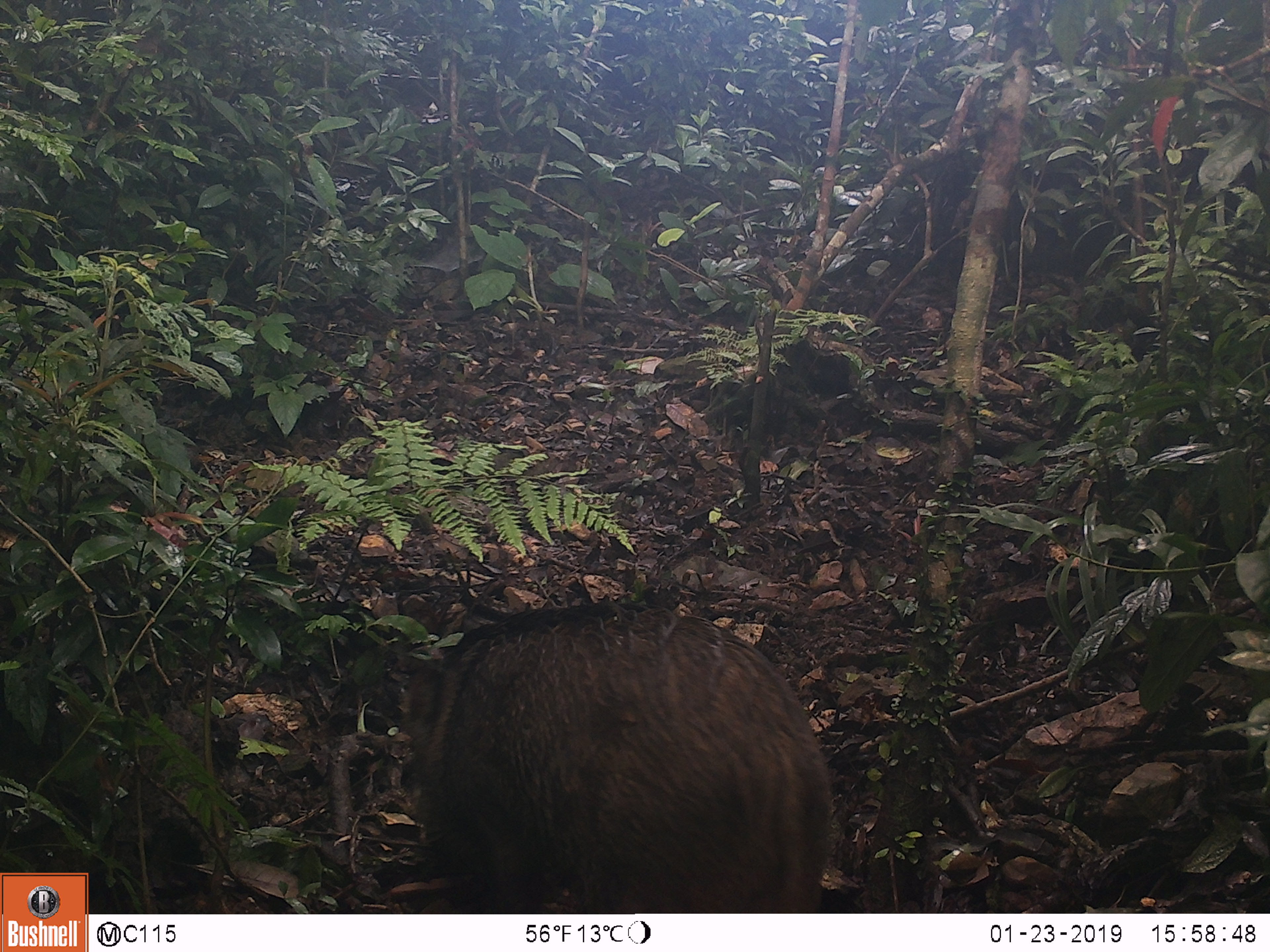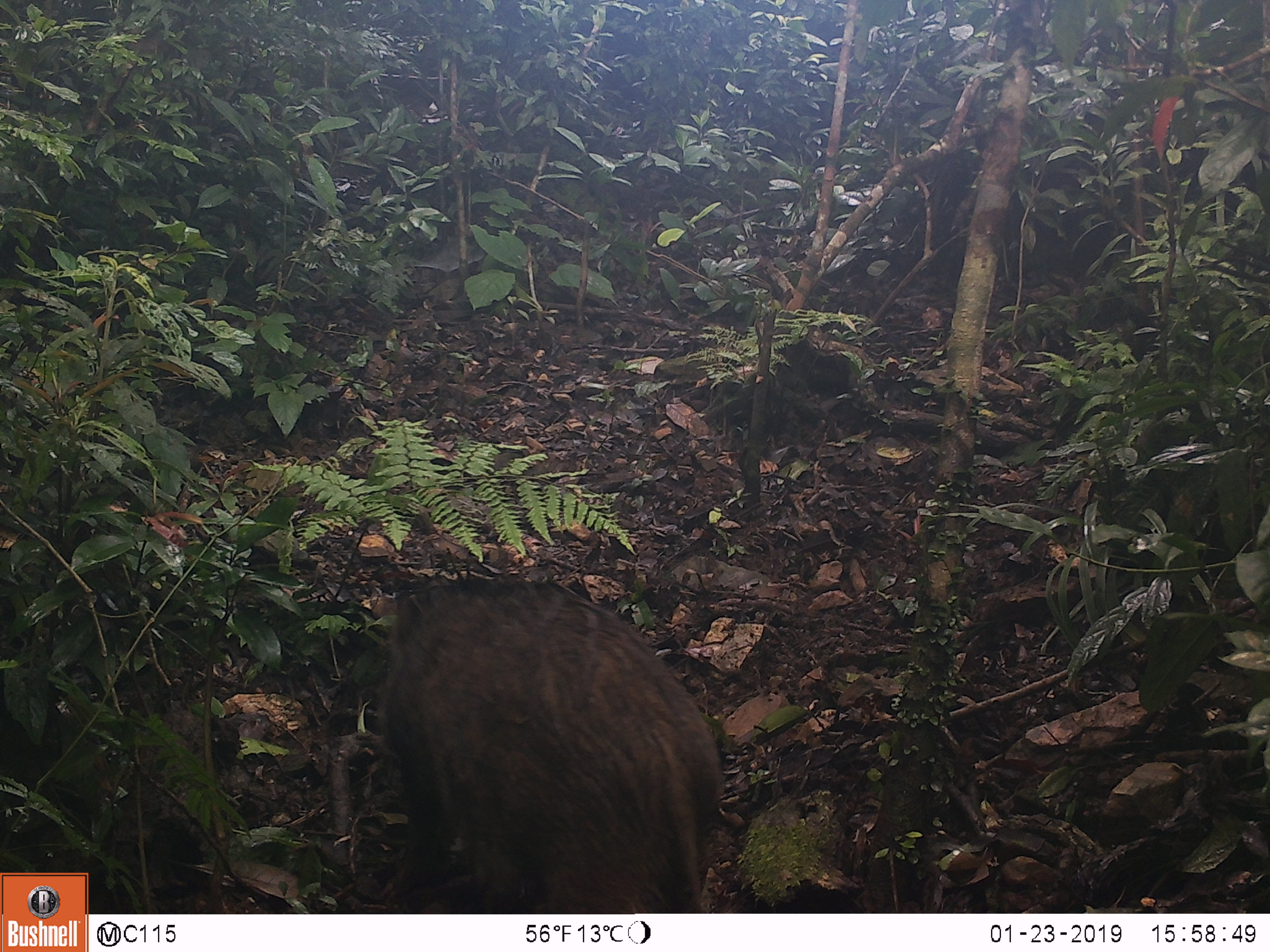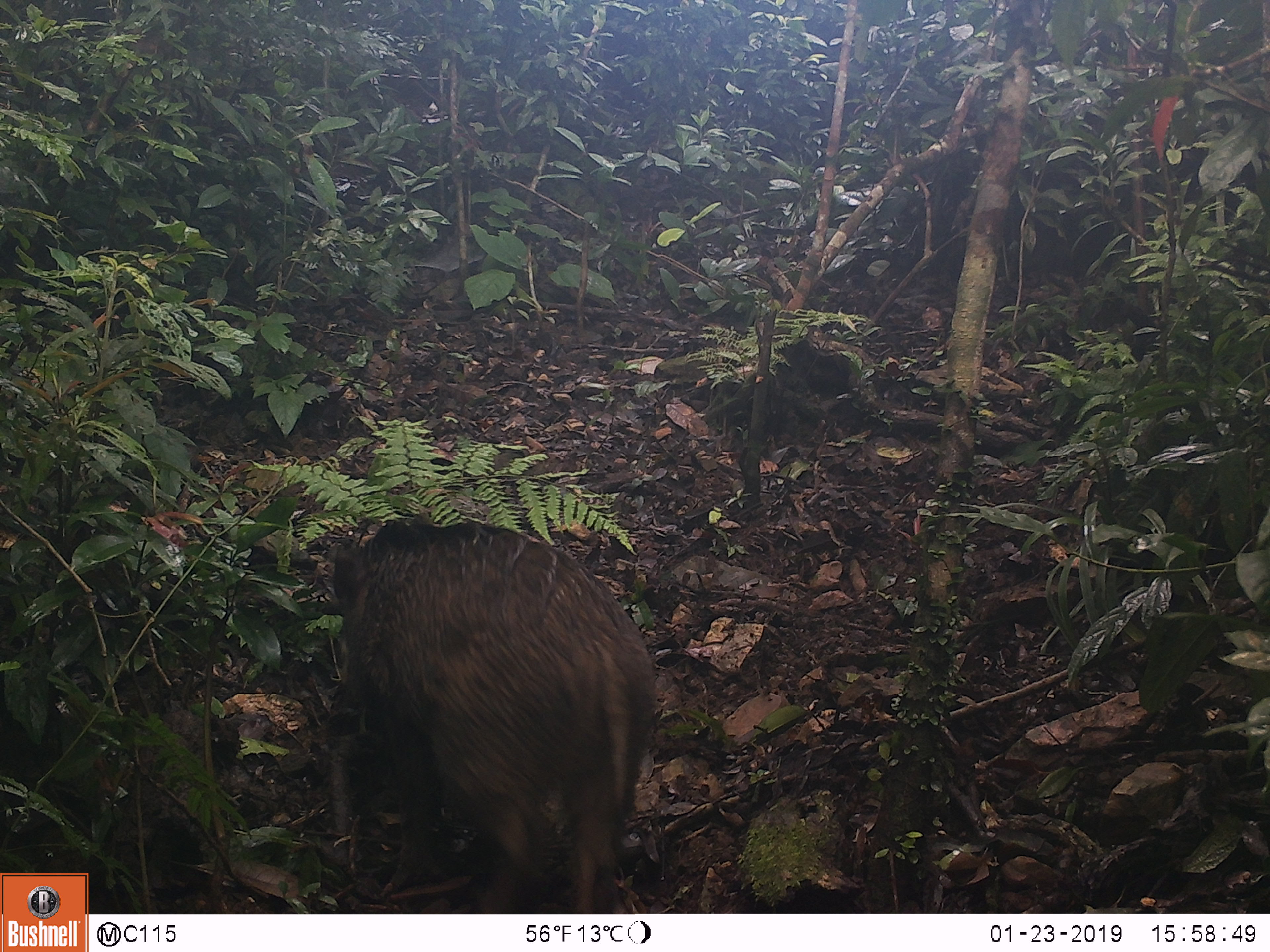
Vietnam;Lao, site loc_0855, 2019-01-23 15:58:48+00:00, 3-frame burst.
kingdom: Animalia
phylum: Chordata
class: Mammalia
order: Artiodactyla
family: Suidae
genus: Sus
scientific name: Sus scrofa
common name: eurasian wild pig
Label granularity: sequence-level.